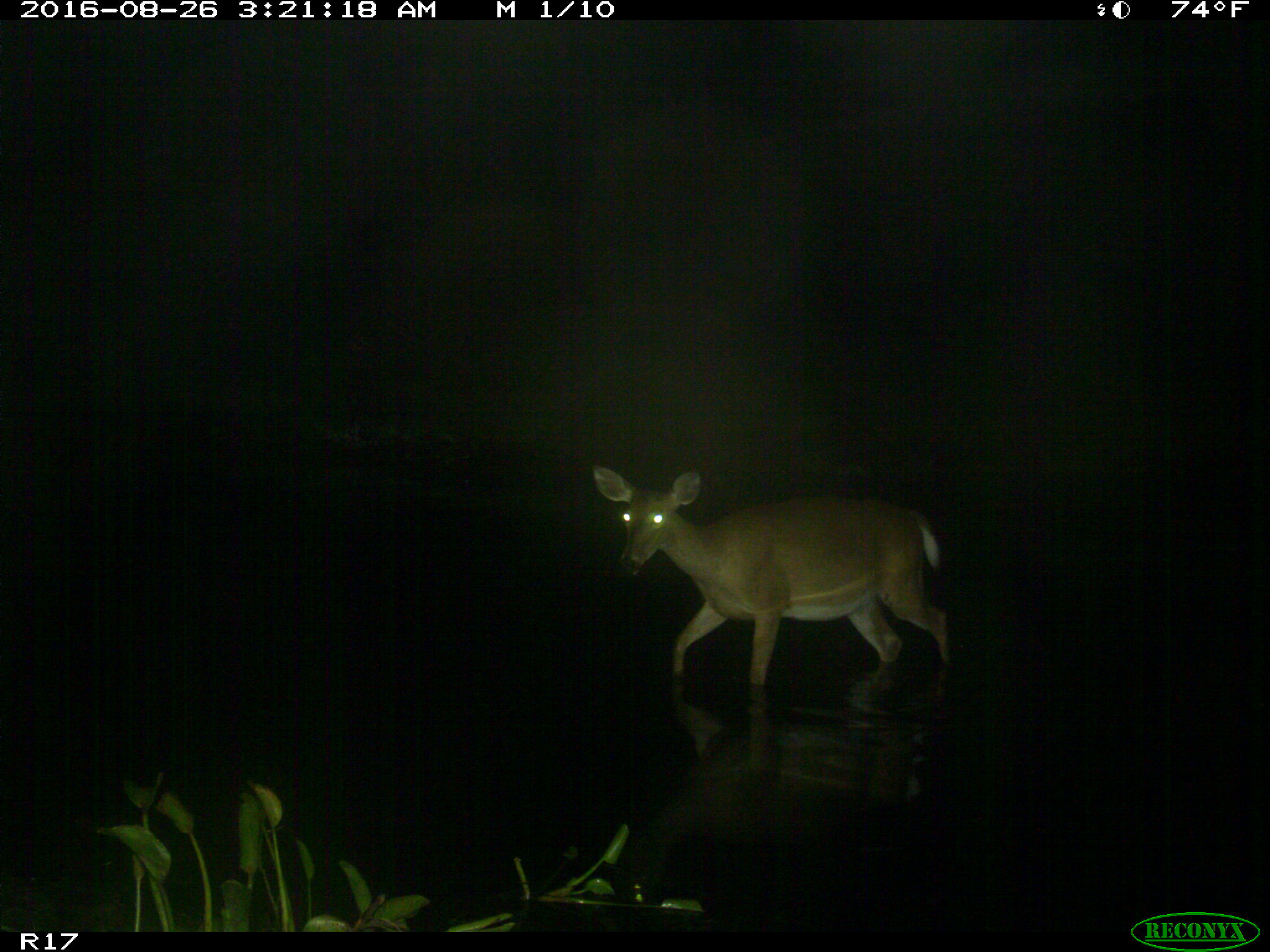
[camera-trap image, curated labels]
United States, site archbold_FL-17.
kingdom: Animalia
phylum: Chordata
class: Mammalia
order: Artiodactyla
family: Cervidae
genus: Odocoileus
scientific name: Odocoileus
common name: deer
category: unidentified deer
Unidentified deer (deer) (Odocoileus).